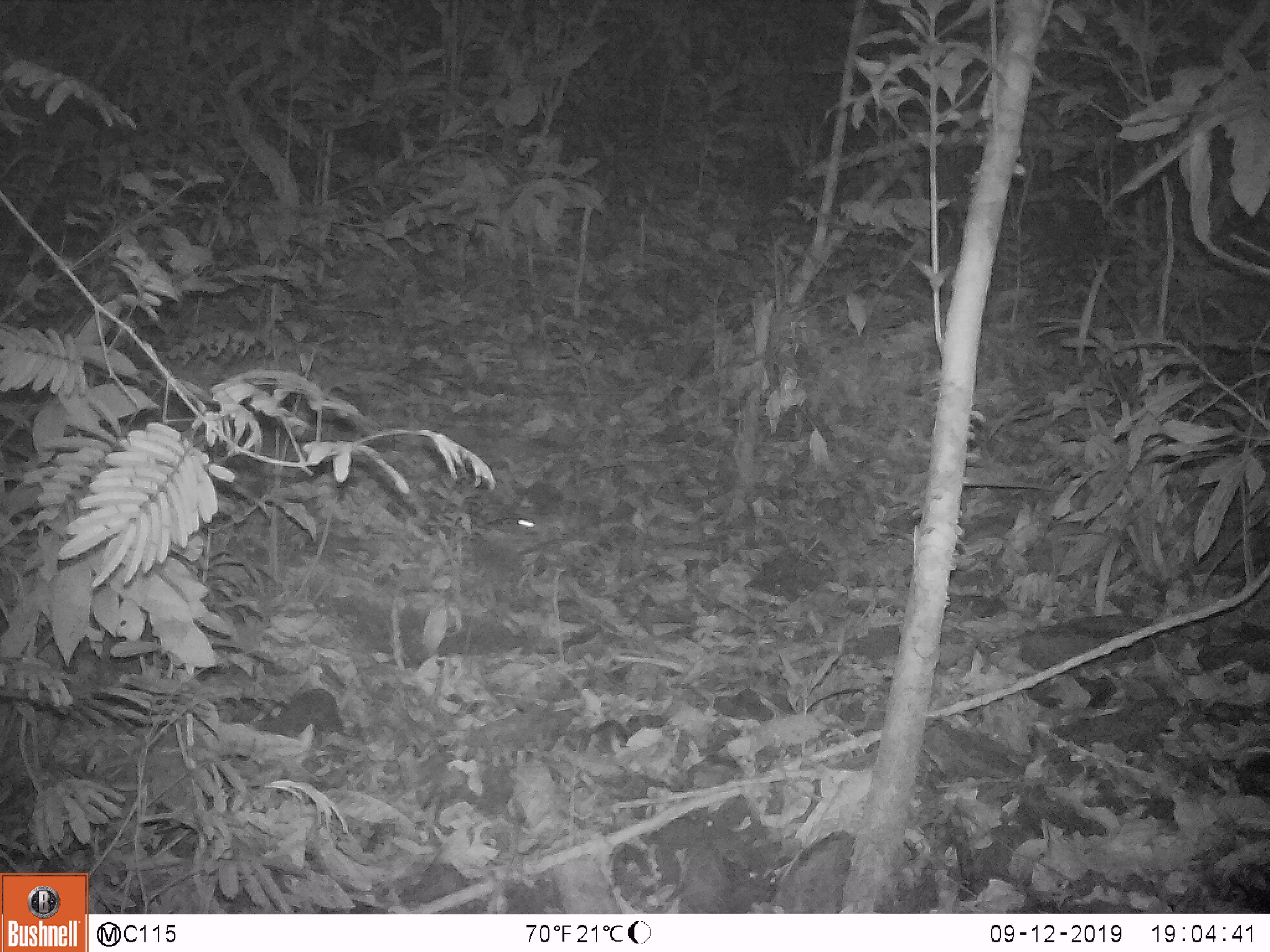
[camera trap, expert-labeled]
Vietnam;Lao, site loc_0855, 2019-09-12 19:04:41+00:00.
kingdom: Animalia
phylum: Chordata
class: Mammalia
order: Rodentia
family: Muridae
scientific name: Muridae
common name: old-world mice and rats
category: unidentified murid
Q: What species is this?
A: Unidentified murid (old-world mice and rats) (Muridae).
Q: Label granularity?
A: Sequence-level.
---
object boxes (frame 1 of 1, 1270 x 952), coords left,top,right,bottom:
unidentified murid: 516,512,571,542